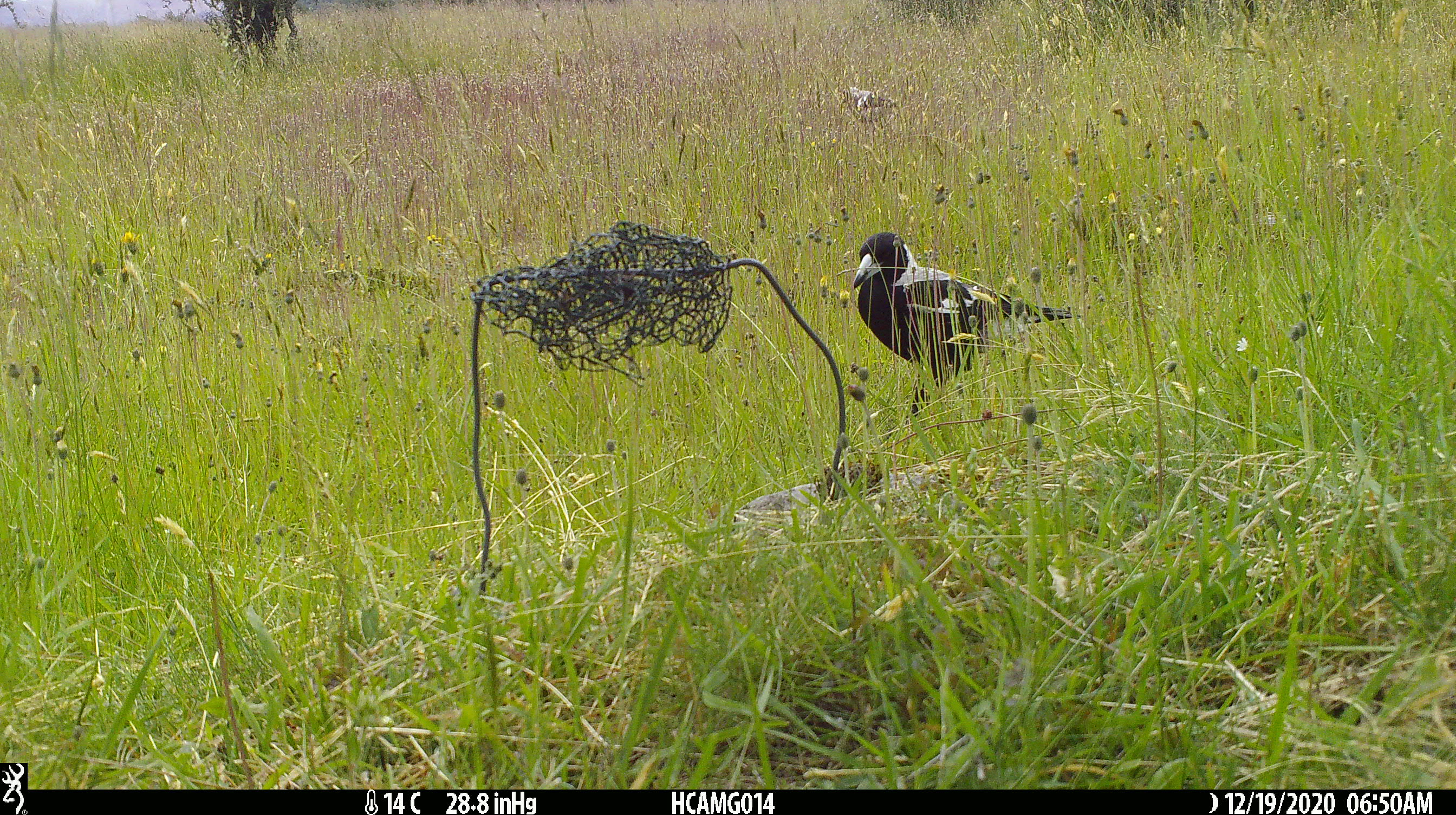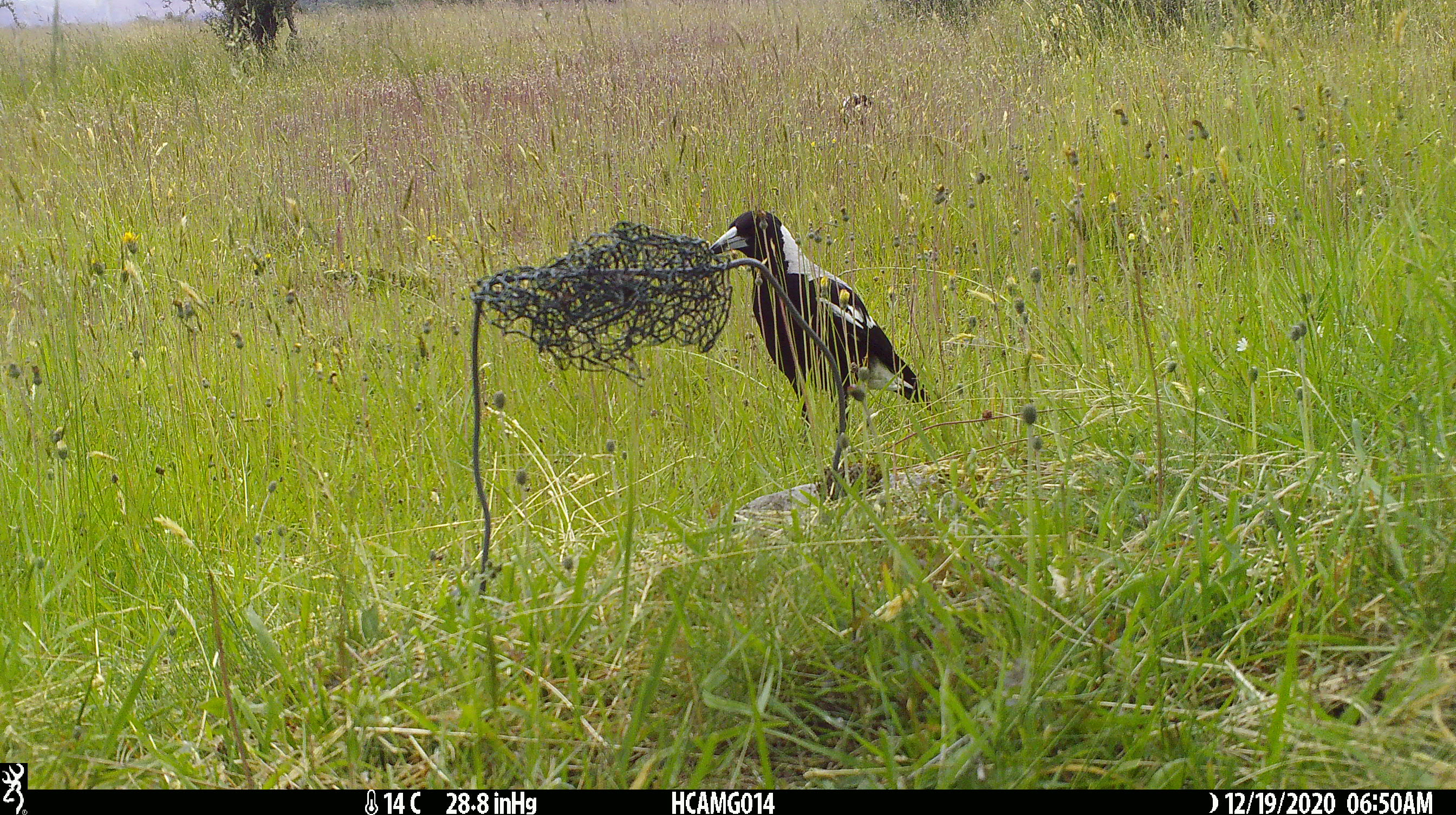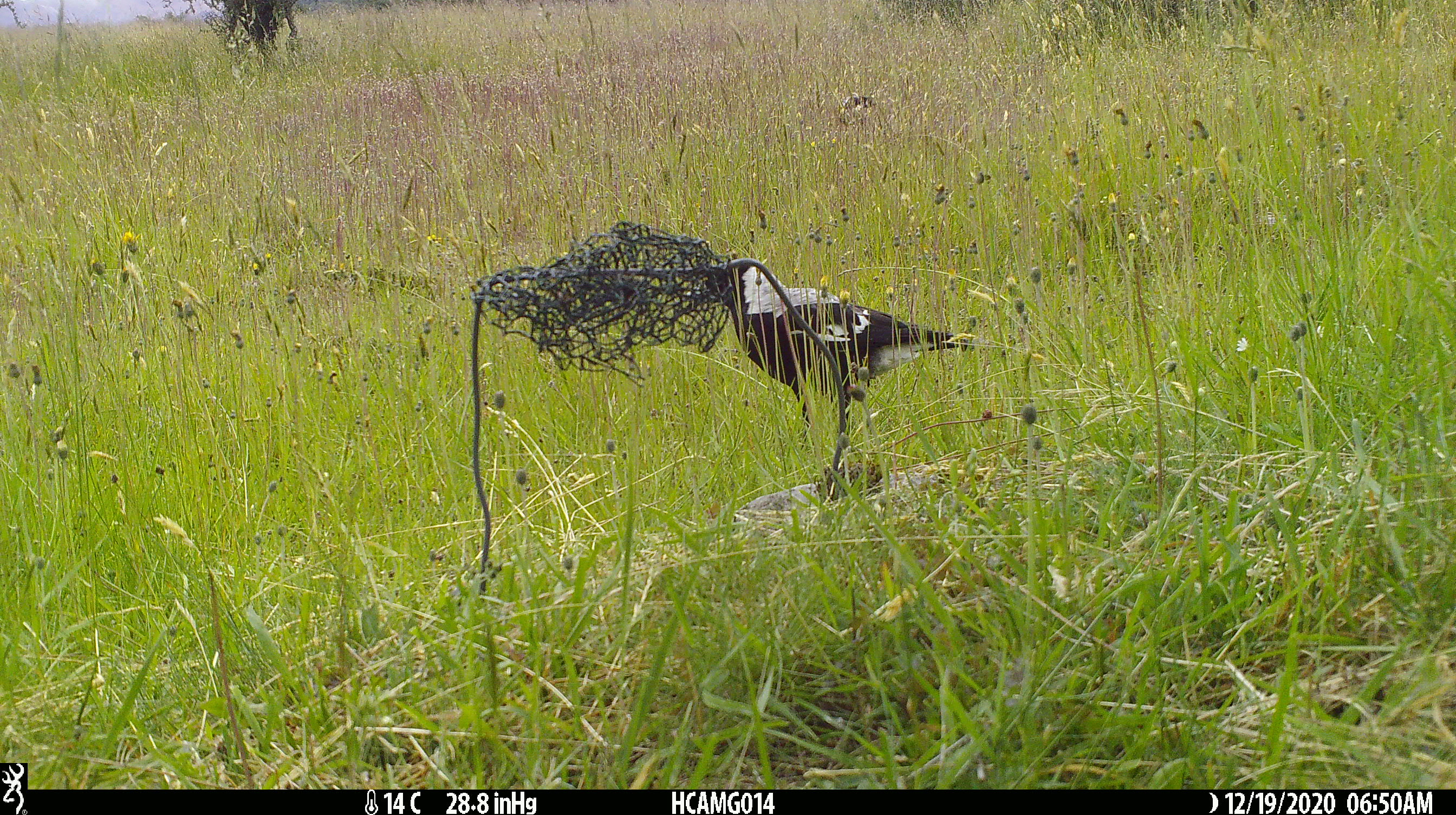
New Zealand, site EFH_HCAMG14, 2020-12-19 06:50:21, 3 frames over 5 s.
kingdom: Animalia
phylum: Chordata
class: Aves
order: Passeriformes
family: Artamidae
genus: Gymnorhina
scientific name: Gymnorhina tibicen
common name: australian magpie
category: magpie